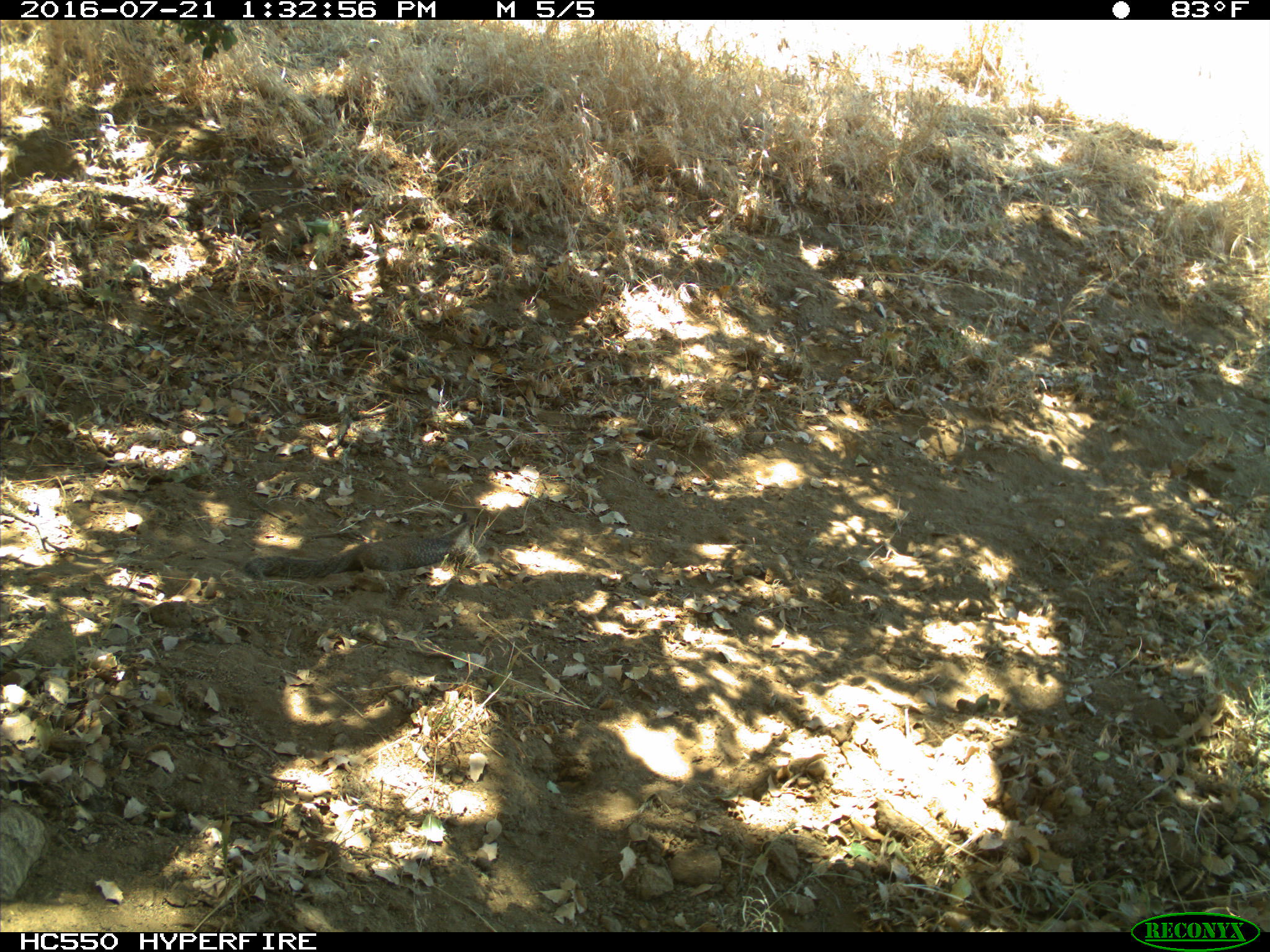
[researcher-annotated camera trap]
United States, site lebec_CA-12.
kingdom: Animalia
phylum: Chordata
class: Mammalia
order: Rodentia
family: Sciuridae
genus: Otospermophilus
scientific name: Otospermophilus beecheyi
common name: california ground squirrel